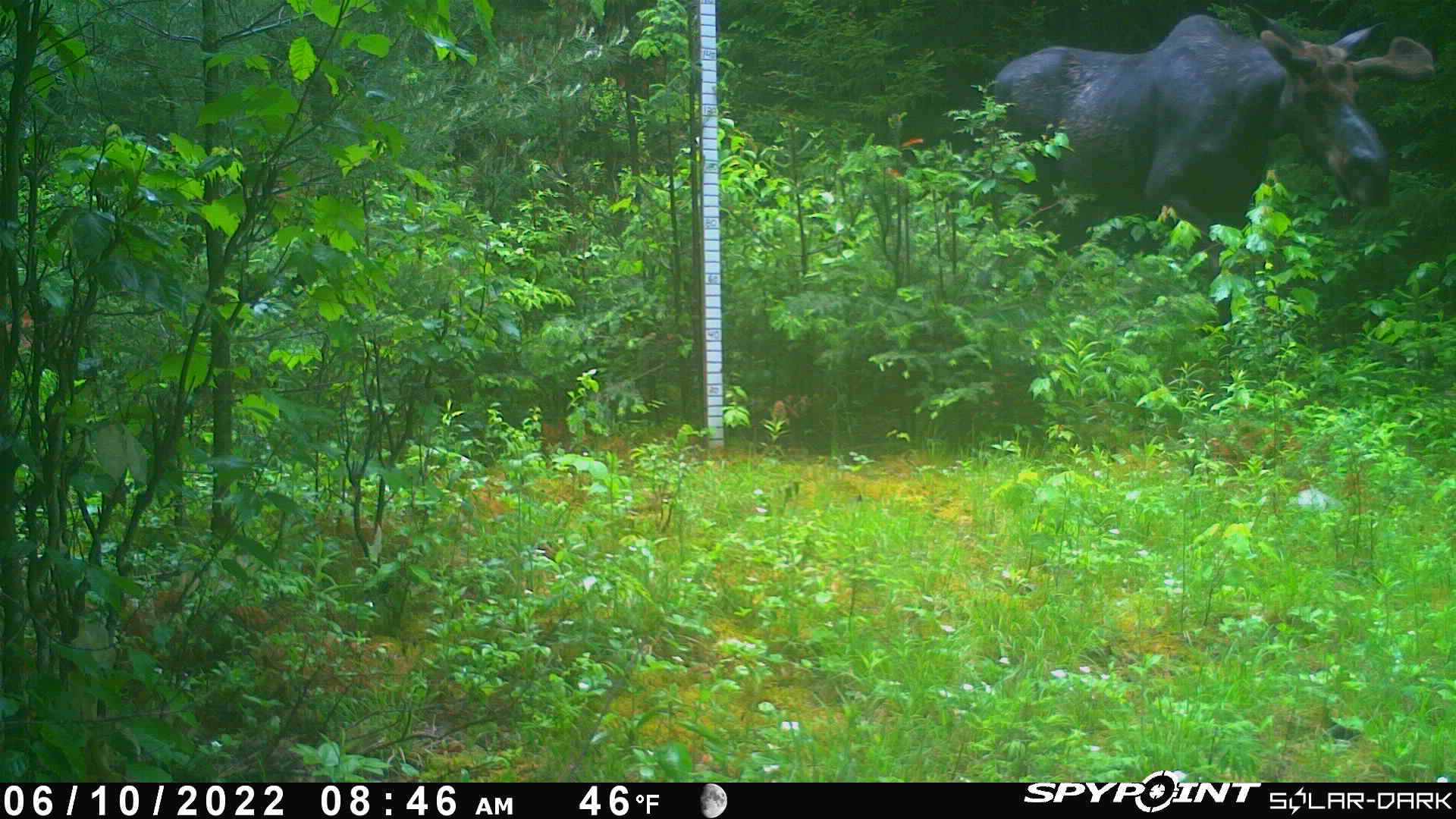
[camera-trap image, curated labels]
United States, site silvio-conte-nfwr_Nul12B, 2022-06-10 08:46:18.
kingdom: Animalia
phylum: Chordata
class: Mammalia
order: Artiodactyla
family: Cervidae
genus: Alces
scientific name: Alces alces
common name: moose